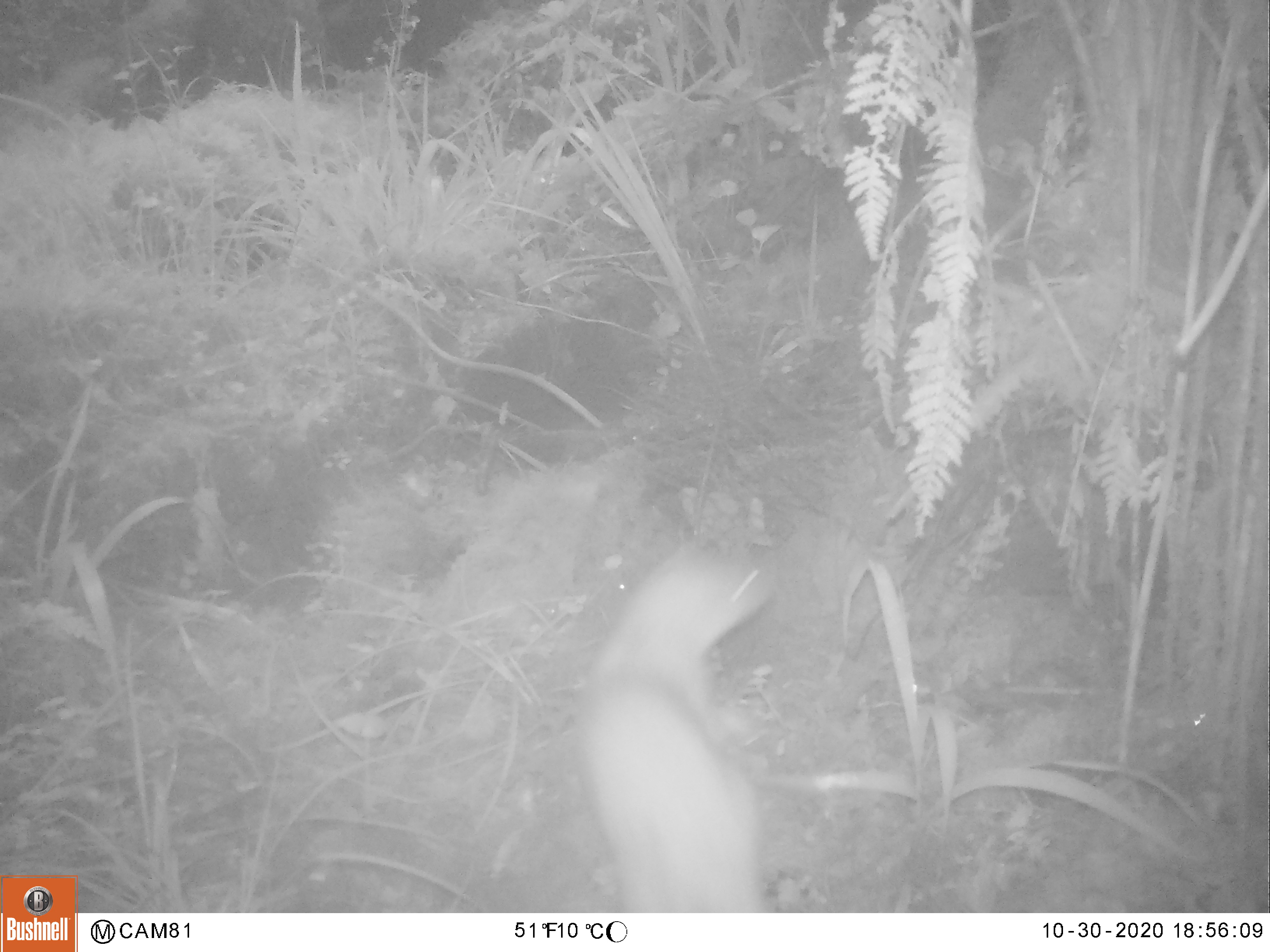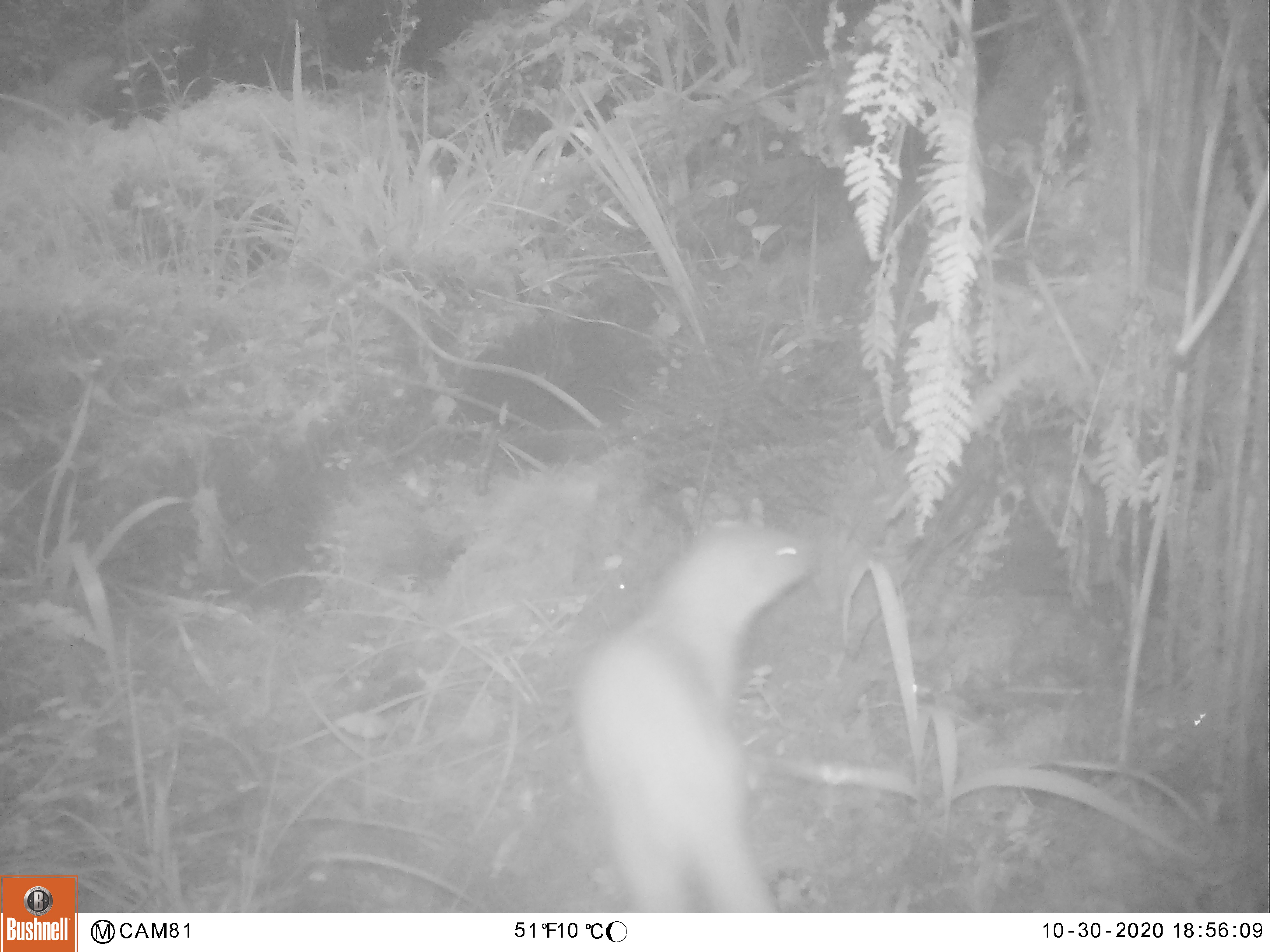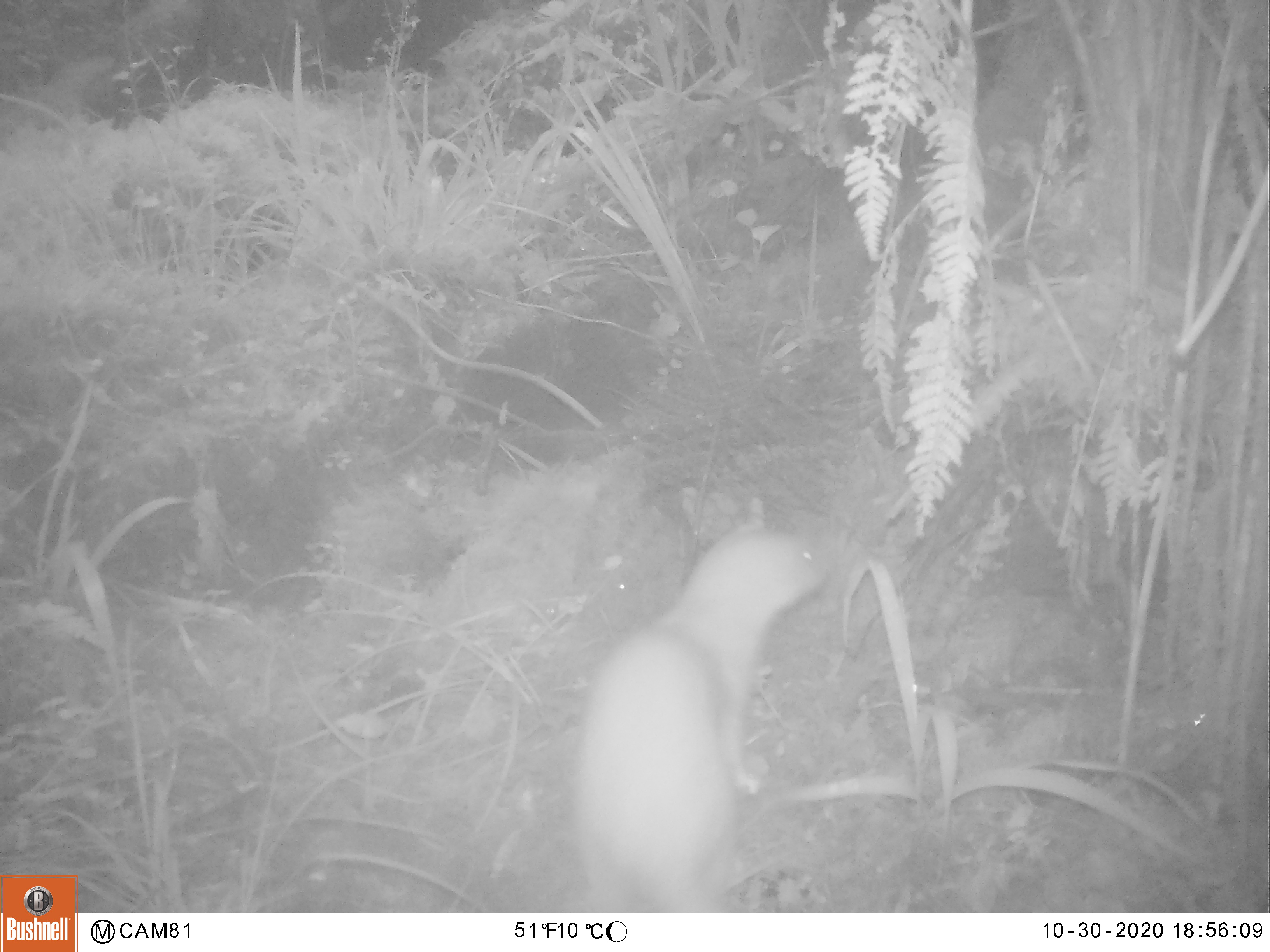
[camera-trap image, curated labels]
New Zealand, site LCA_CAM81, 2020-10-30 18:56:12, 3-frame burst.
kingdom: Animalia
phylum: Chordata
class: Mammalia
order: Carnivora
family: Mustelidae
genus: Mustela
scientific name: Mustela erminea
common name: stoat